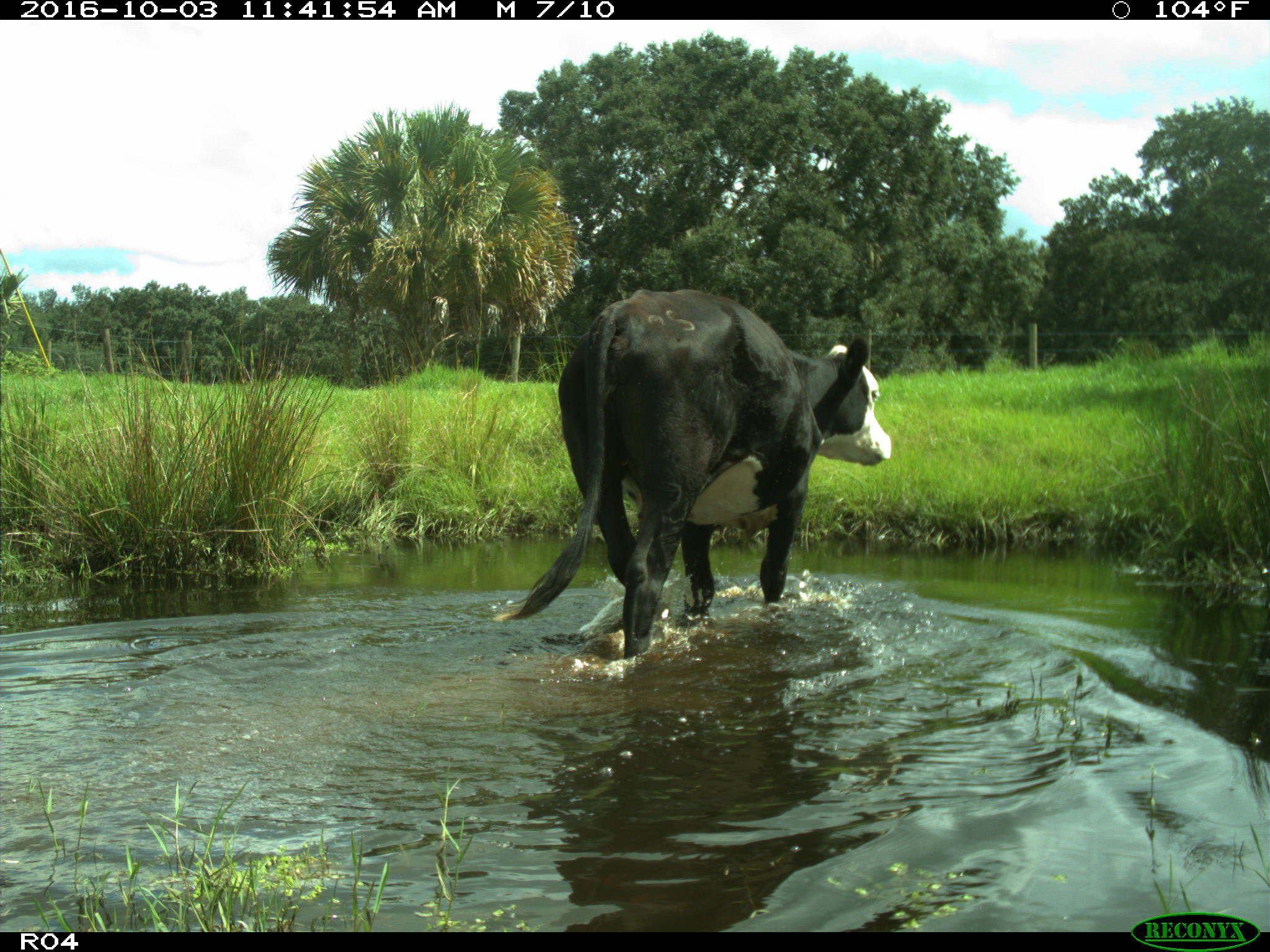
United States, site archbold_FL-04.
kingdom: Animalia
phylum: Chordata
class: Mammalia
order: Artiodactyla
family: Bovidae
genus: Bos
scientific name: Bos taurus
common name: domestic cow